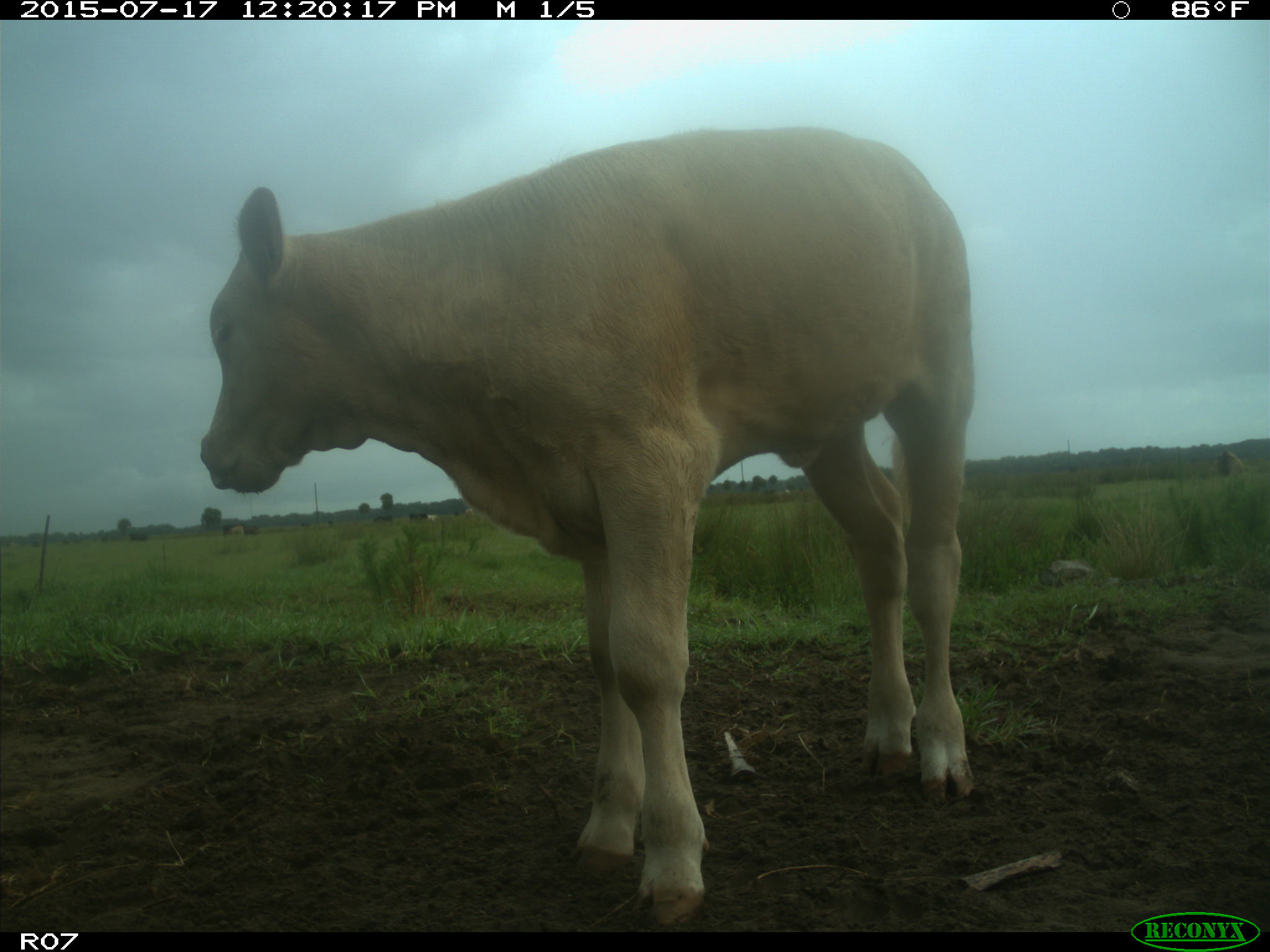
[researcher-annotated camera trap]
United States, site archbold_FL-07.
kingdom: Animalia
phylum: Chordata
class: Mammalia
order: Artiodactyla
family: Bovidae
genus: Bos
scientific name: Bos taurus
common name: domestic cow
Bos taurus (domestic cow).